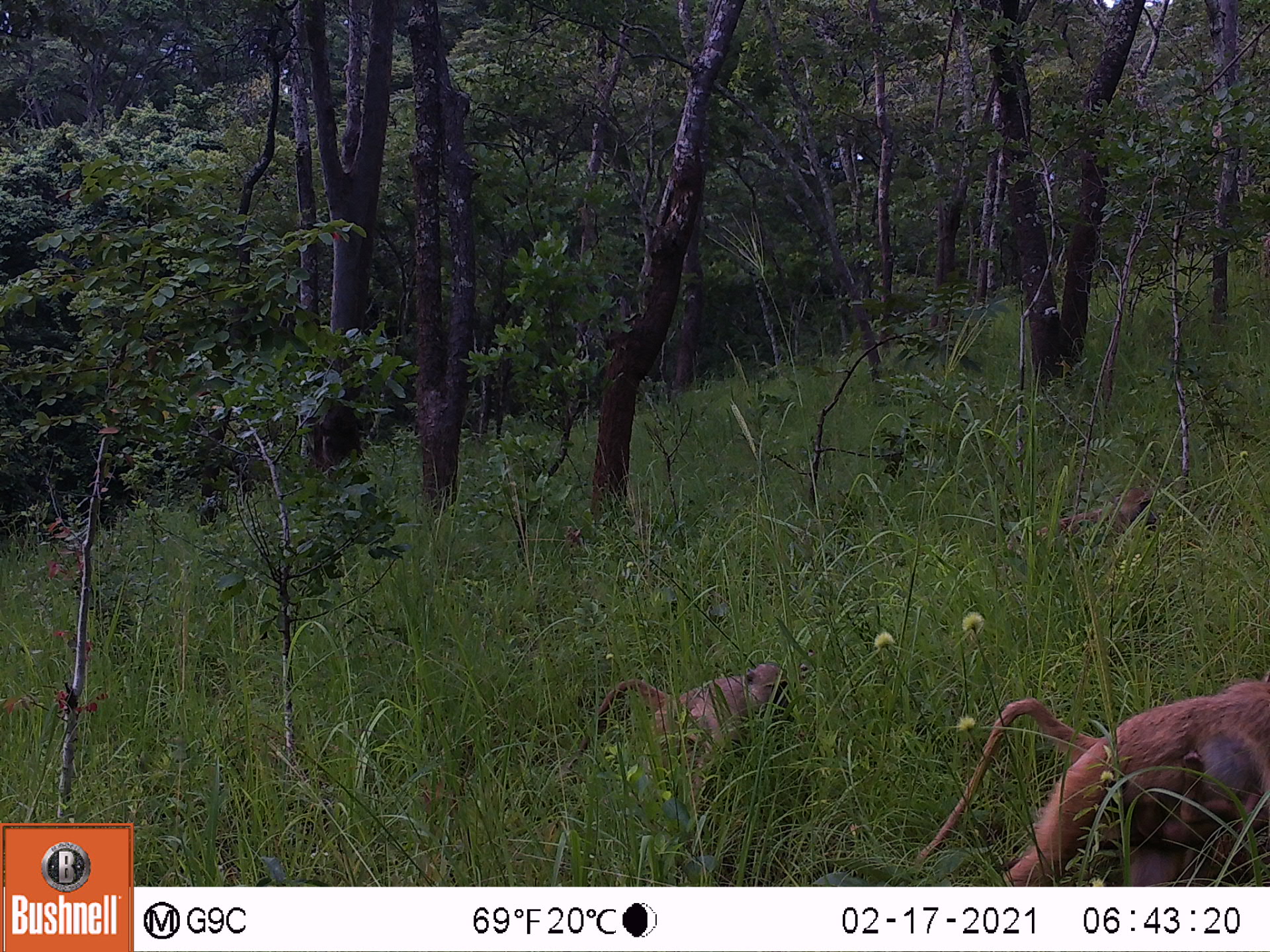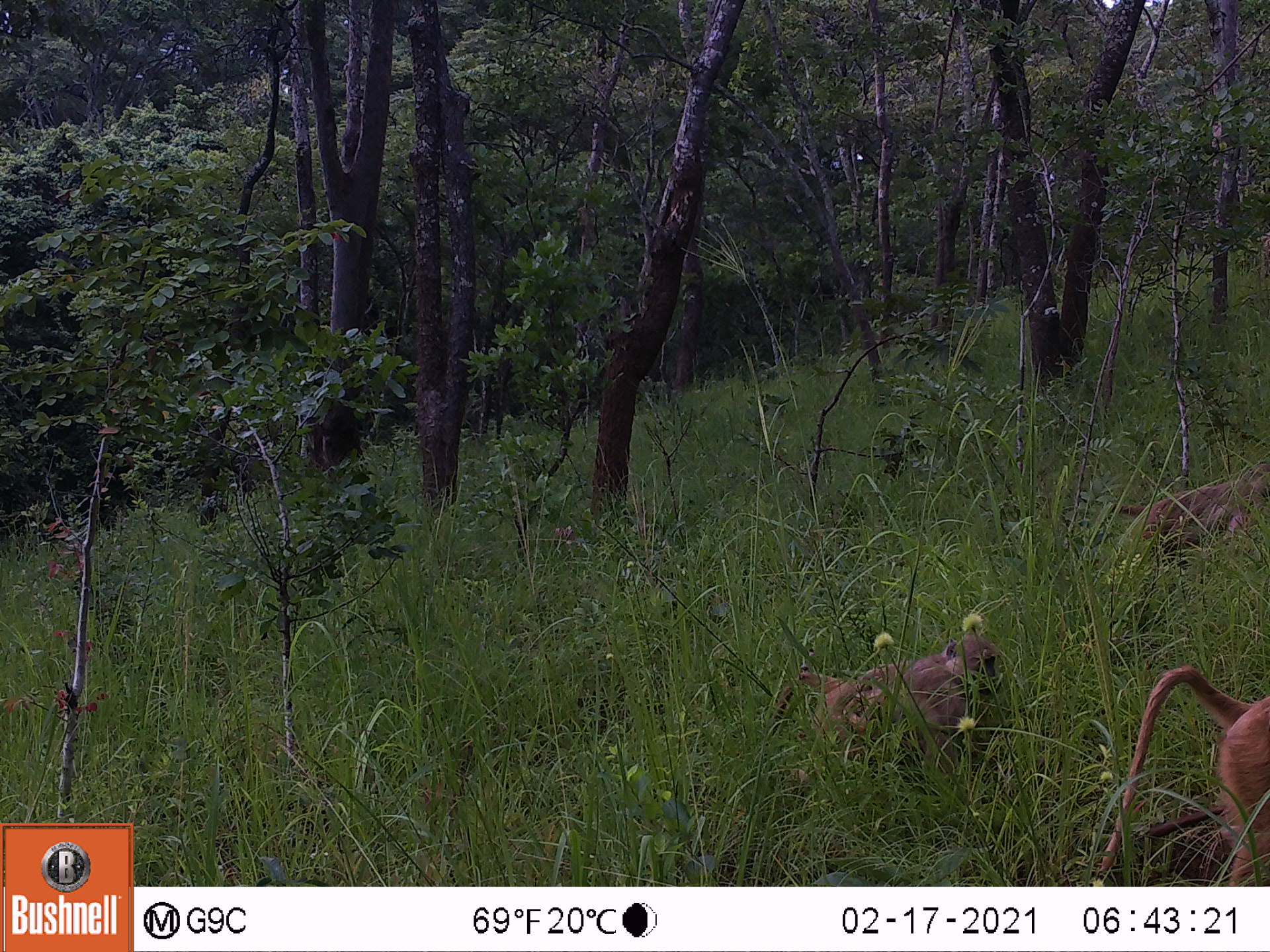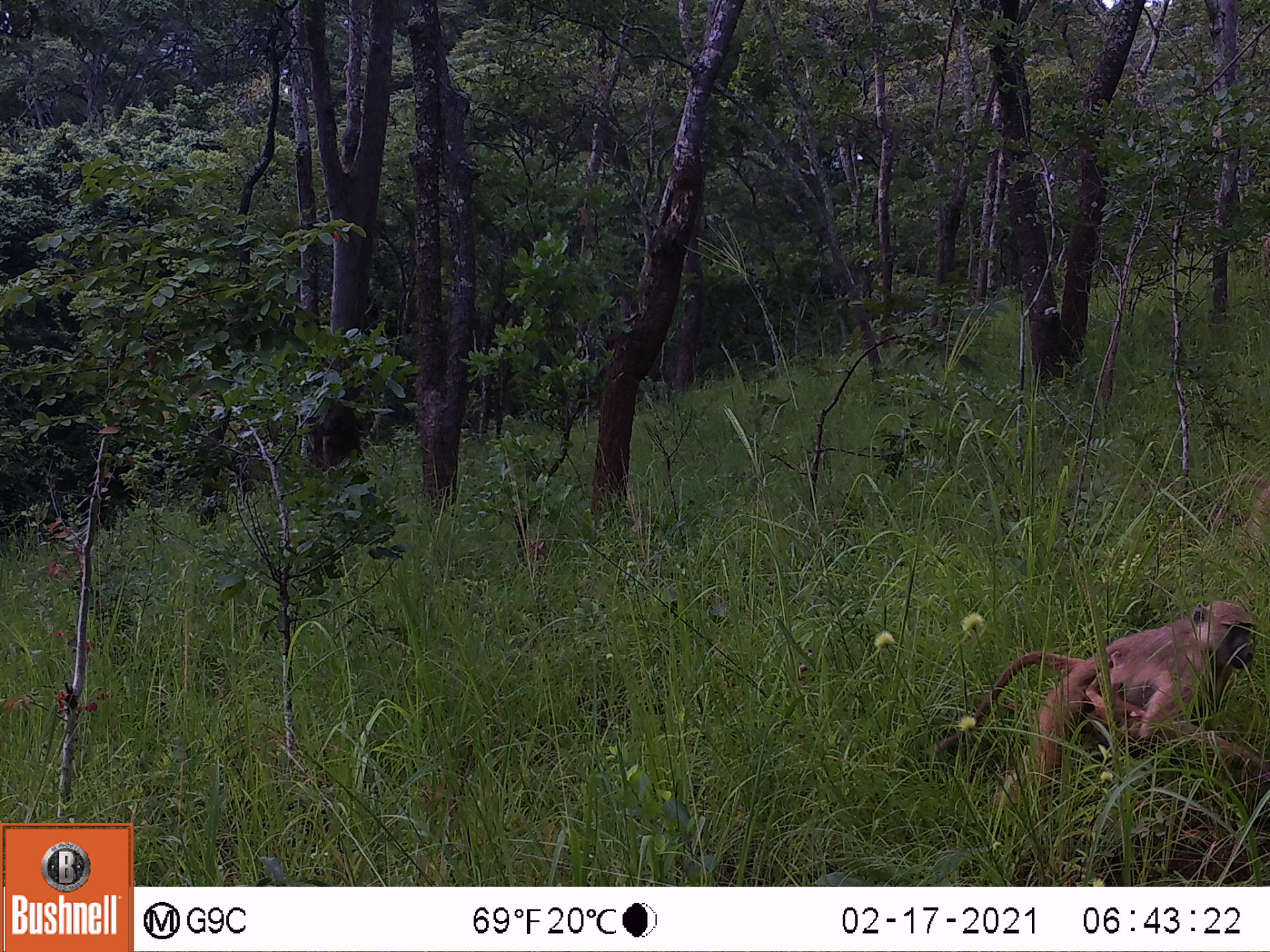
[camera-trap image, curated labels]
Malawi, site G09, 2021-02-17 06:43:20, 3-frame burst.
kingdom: Animalia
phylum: Chordata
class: Mammalia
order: Primates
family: Cercopithecidae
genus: Papio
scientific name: Papio cynocephalus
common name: yellow baboon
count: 3